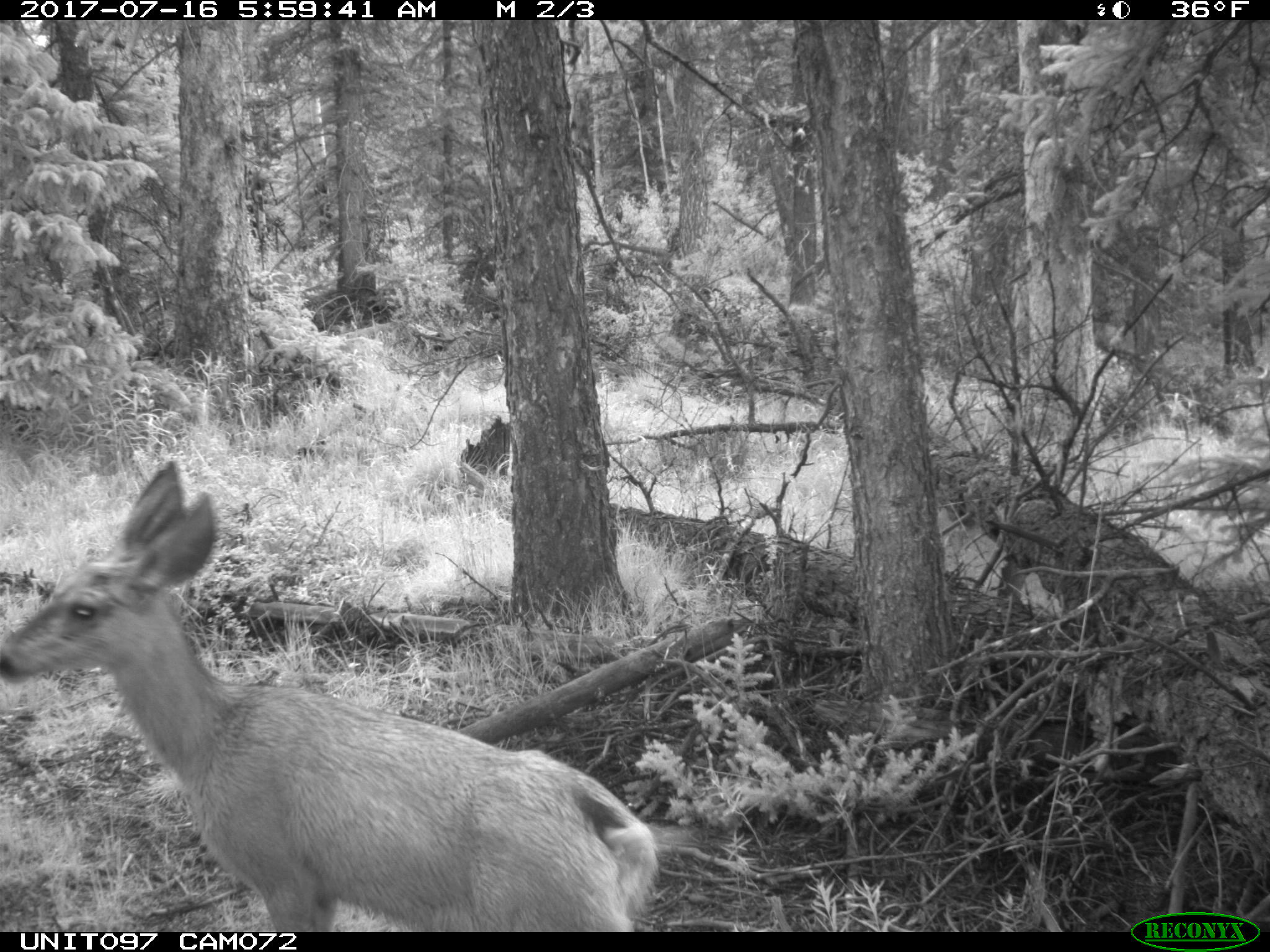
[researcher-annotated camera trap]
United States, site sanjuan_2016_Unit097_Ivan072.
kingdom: Animalia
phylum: Chordata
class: Mammalia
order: Artiodactyla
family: Cervidae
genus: Odocoileus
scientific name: Odocoileus hemionus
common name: mule deer